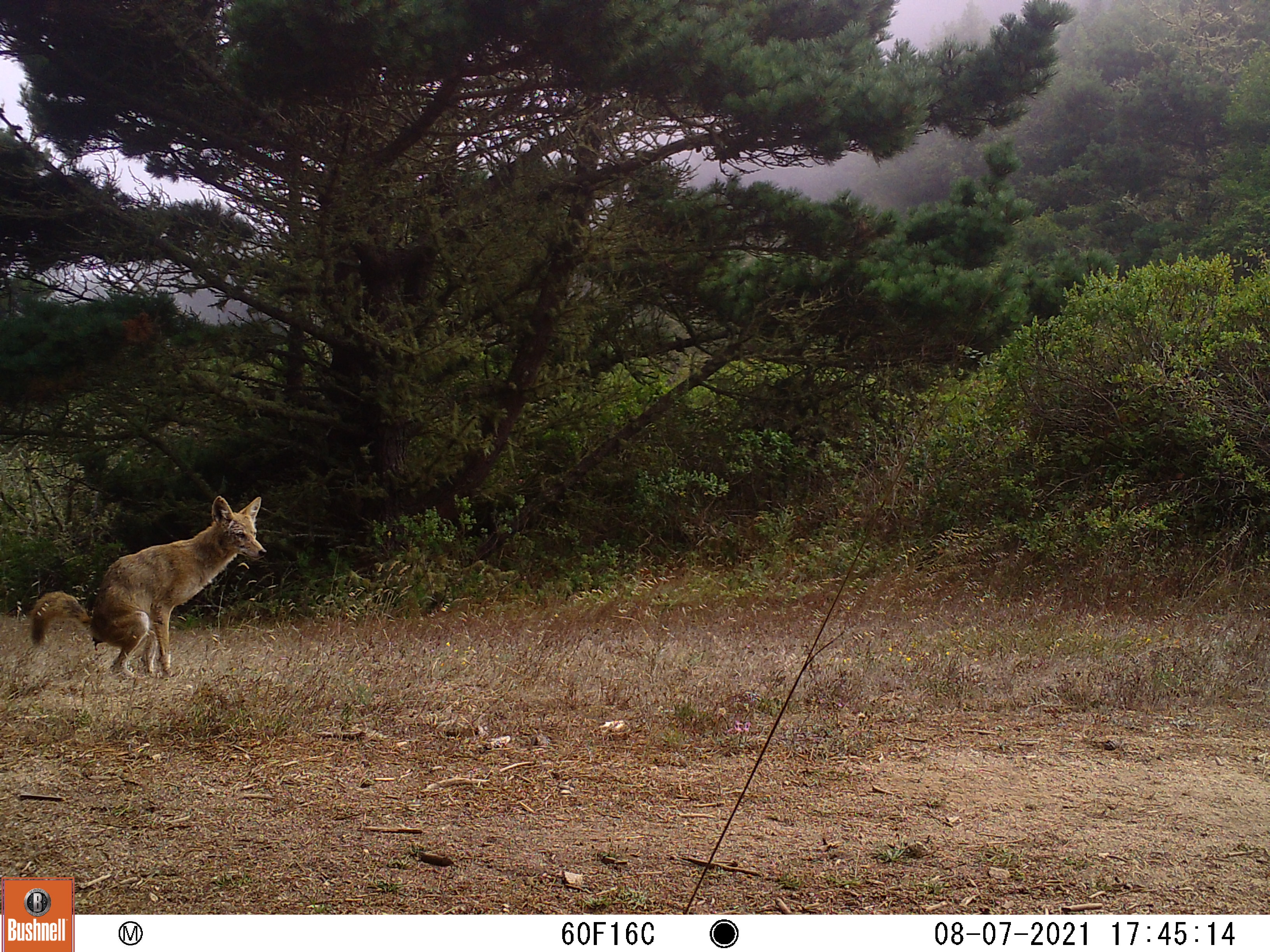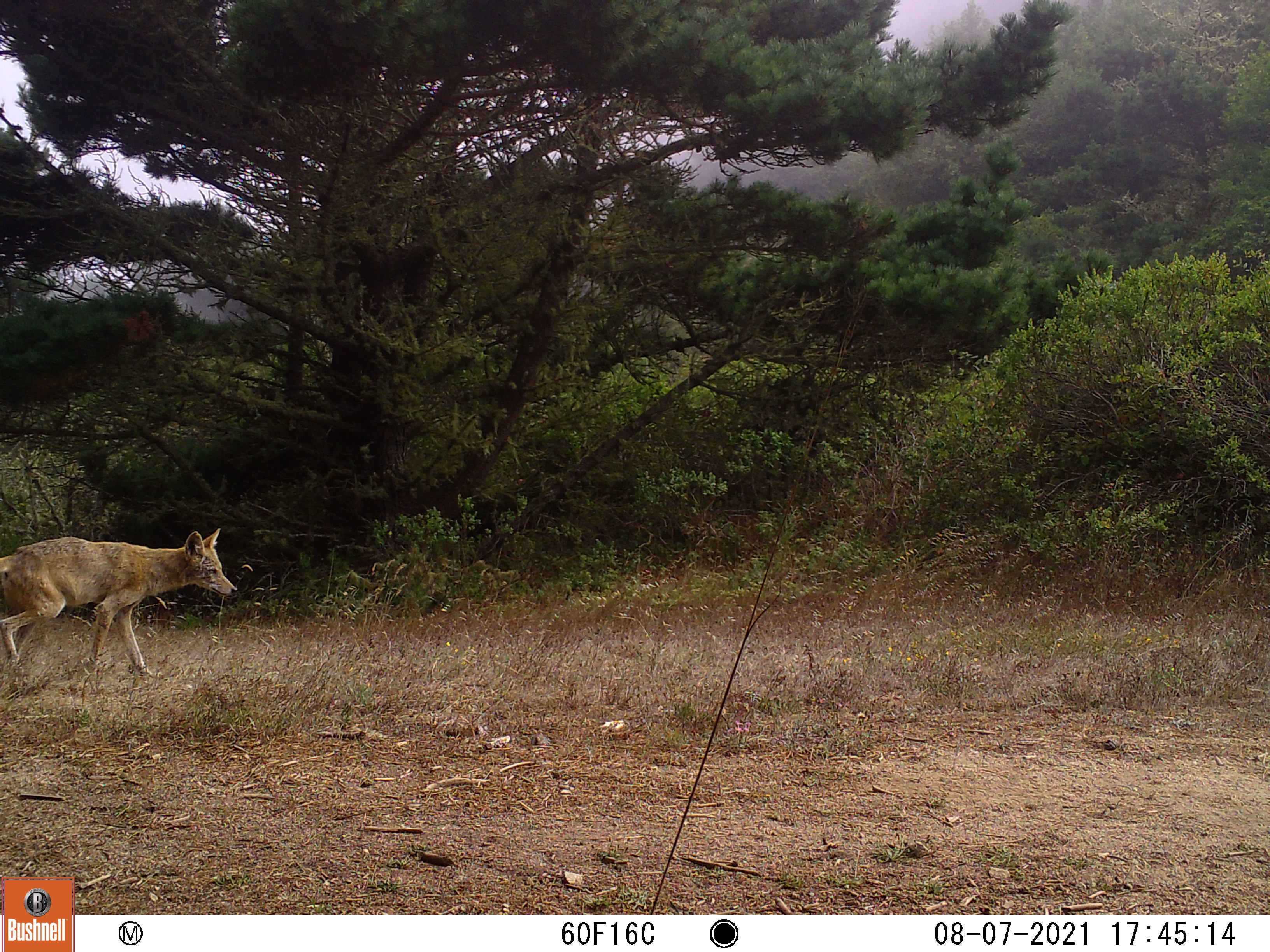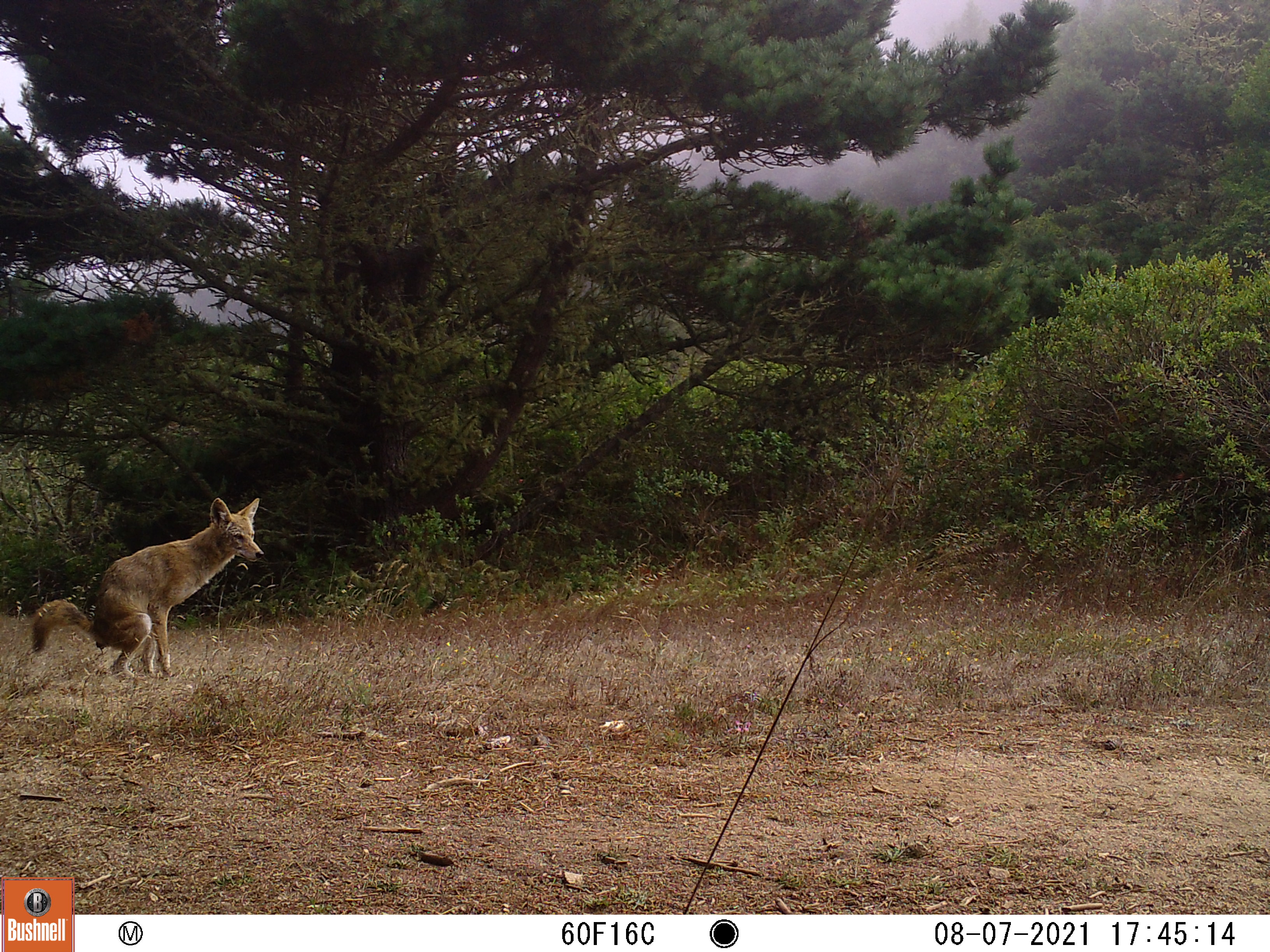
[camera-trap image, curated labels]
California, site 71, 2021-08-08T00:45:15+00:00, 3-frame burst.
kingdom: Animalia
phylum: Chordata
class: Mammalia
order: Carnivora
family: Canidae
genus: Canis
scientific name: Canis latrans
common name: coyote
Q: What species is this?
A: Coyote (Canis latrans).